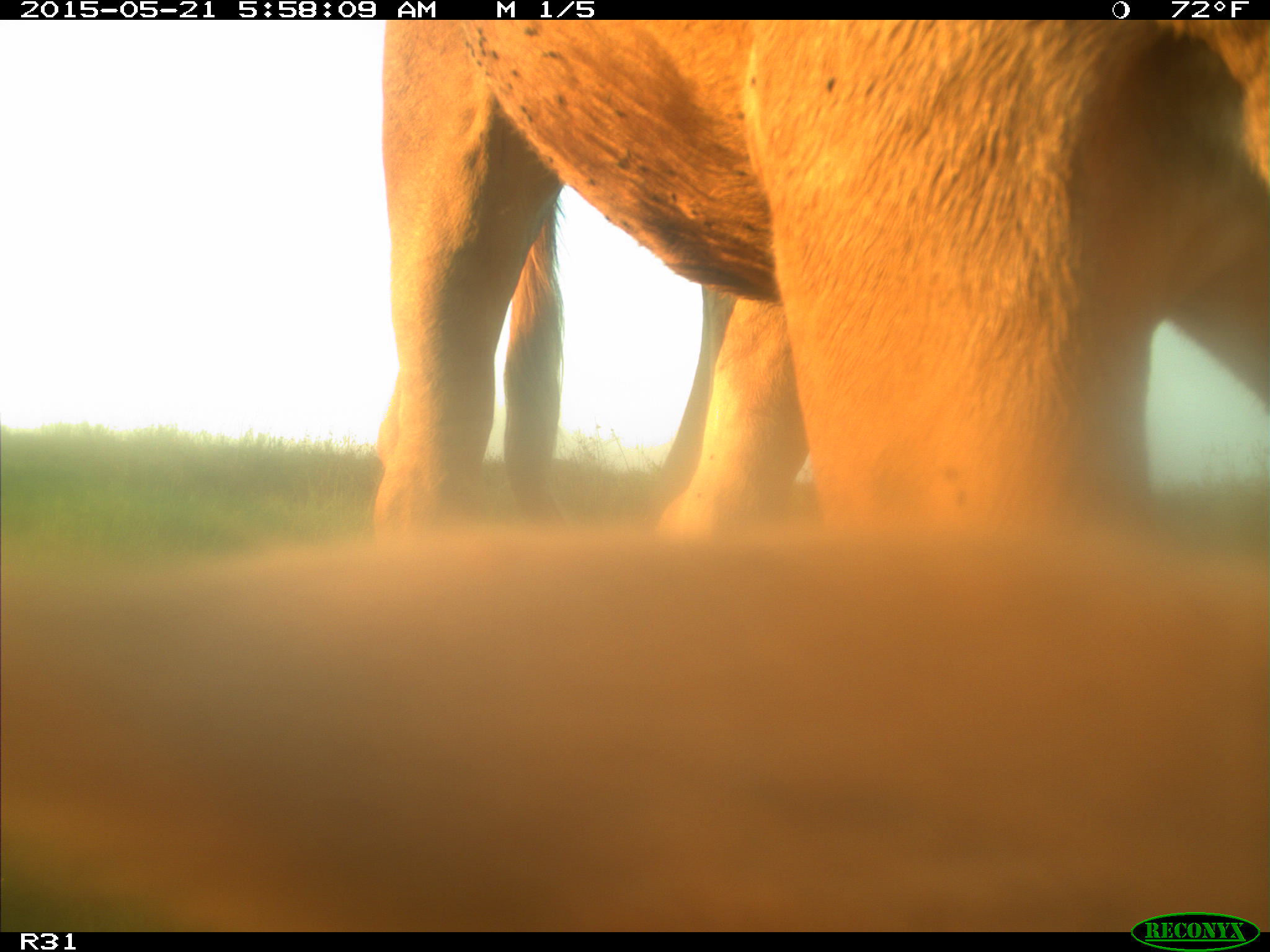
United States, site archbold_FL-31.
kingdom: Animalia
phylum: Chordata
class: Mammalia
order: Artiodactyla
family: Bovidae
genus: Bos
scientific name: Bos taurus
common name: domestic cow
Bos taurus (domestic cow).